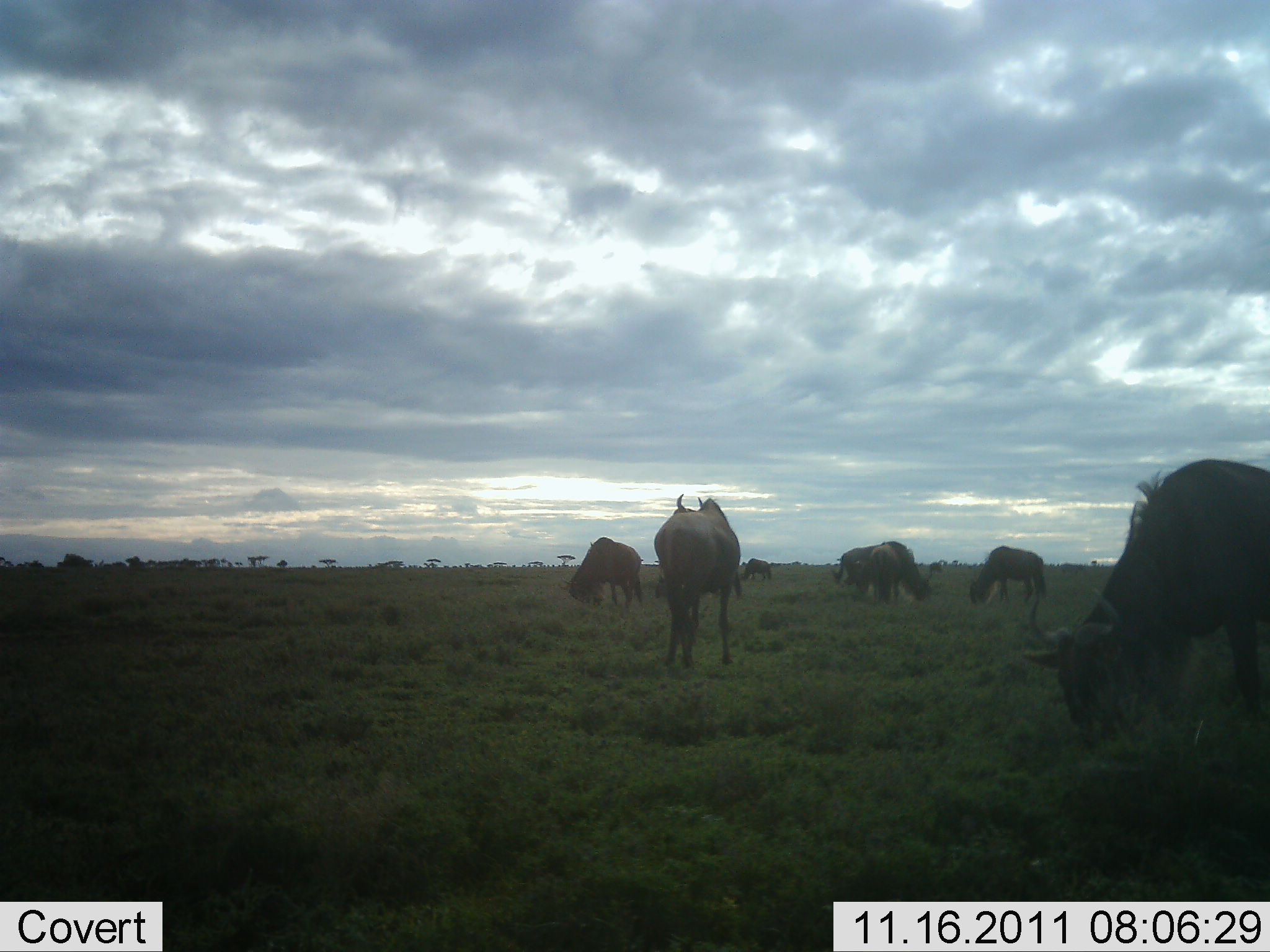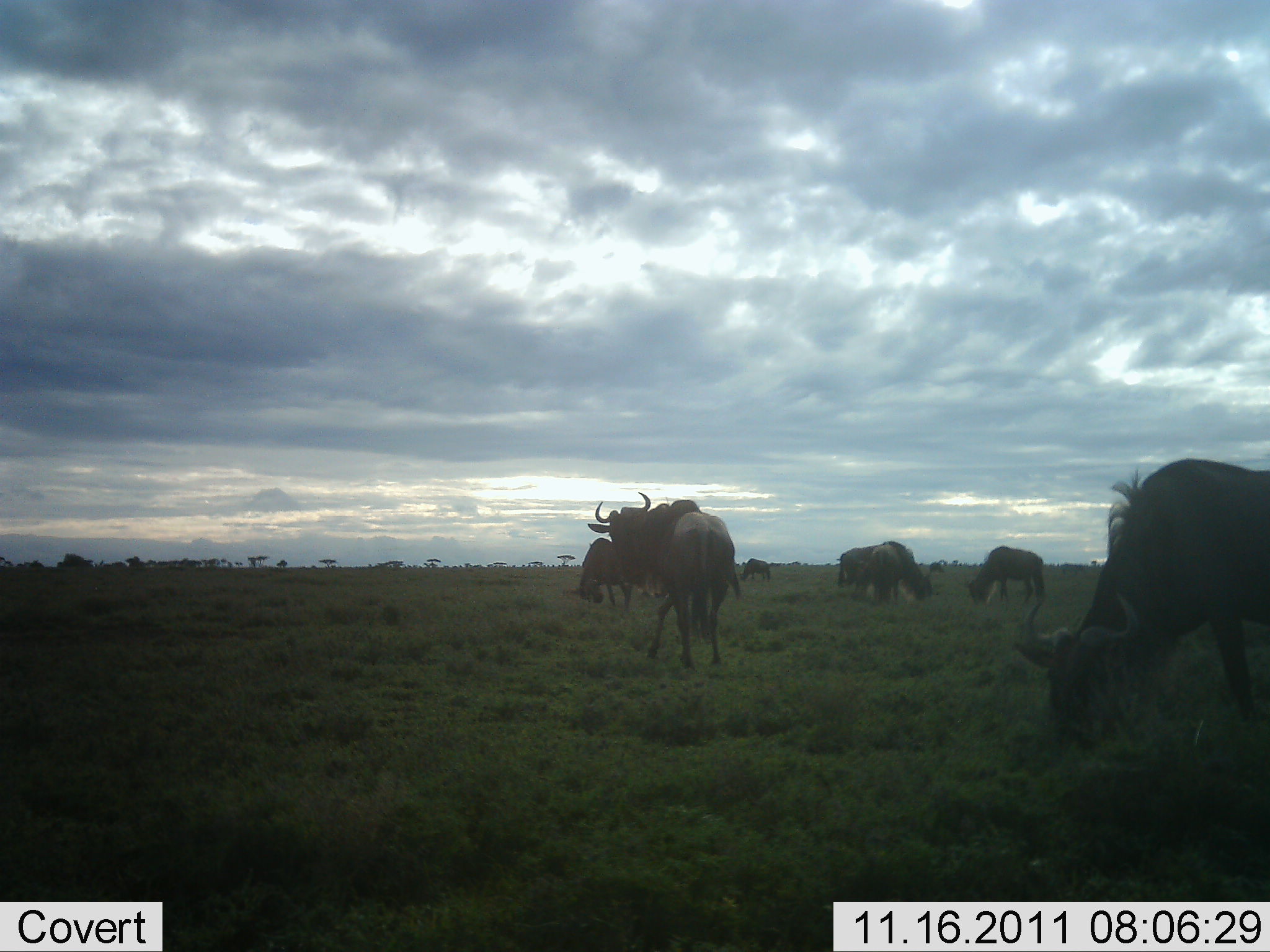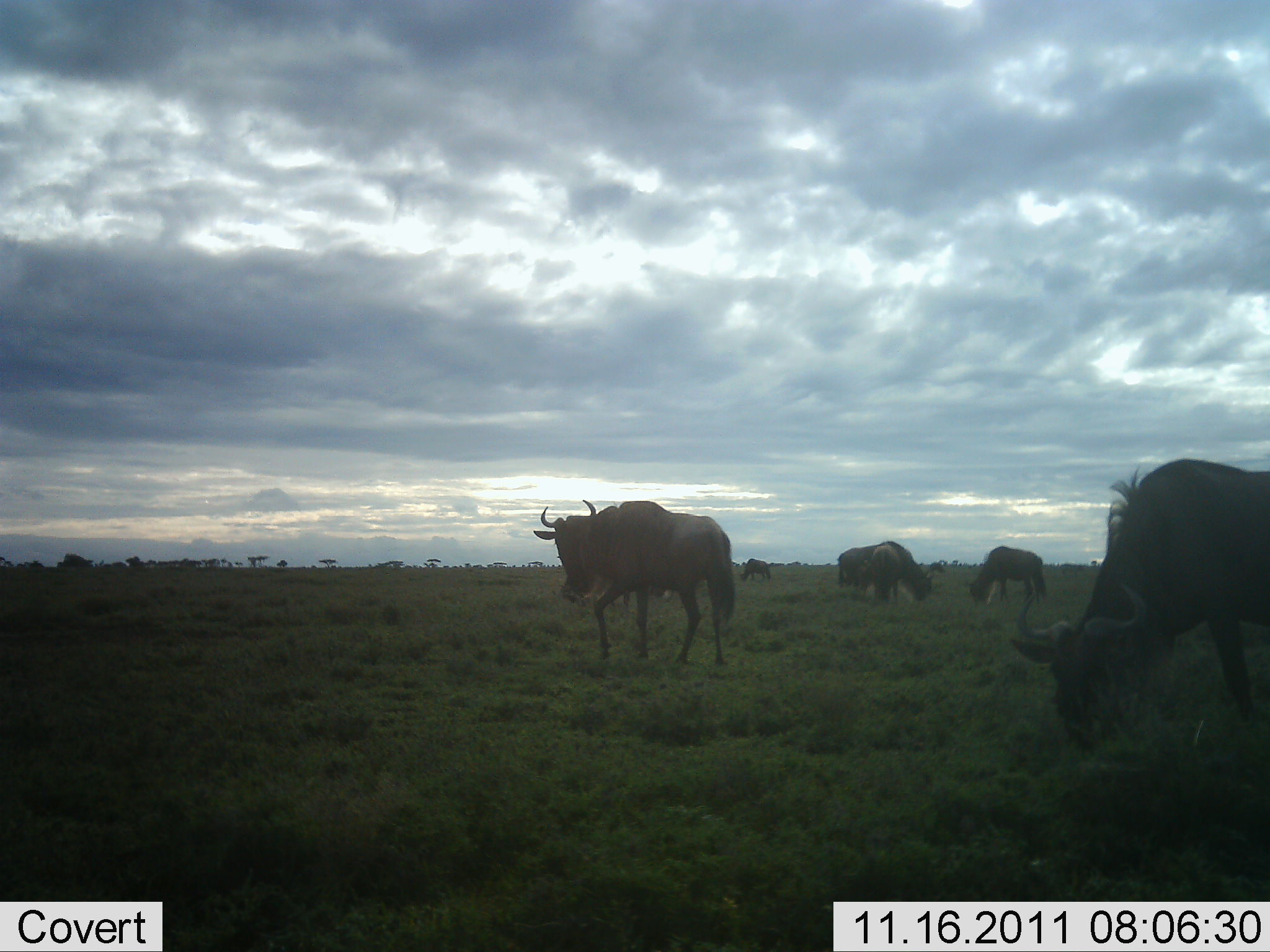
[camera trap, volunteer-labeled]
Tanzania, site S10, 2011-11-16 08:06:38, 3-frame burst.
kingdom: Animalia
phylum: Chordata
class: Mammalia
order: Artiodactyla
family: Bovidae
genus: Connochaetes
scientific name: Connochaetes taurinus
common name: blue wildebeest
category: wildebeest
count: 7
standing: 40%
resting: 10%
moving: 30%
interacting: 0%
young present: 0%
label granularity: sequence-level